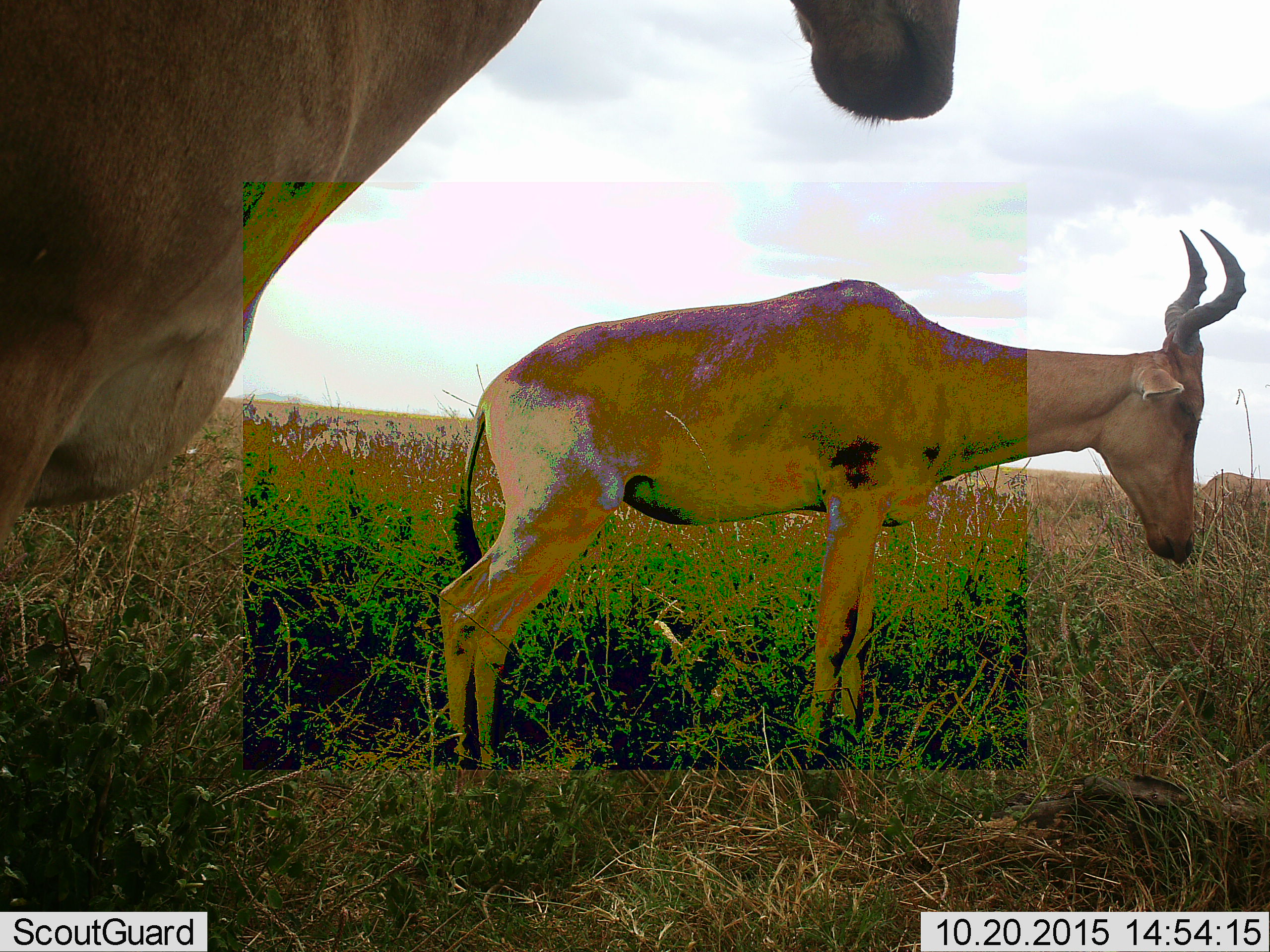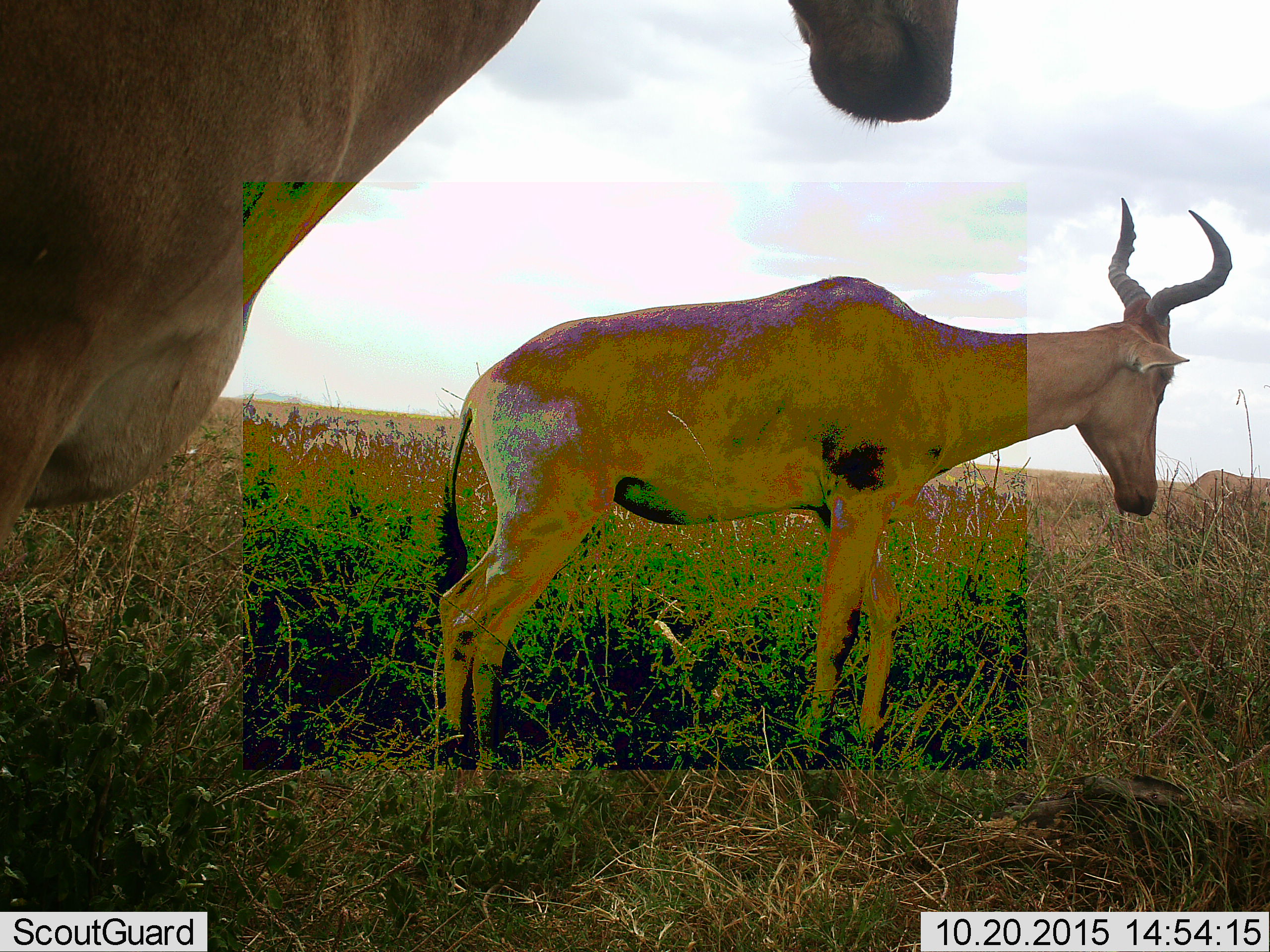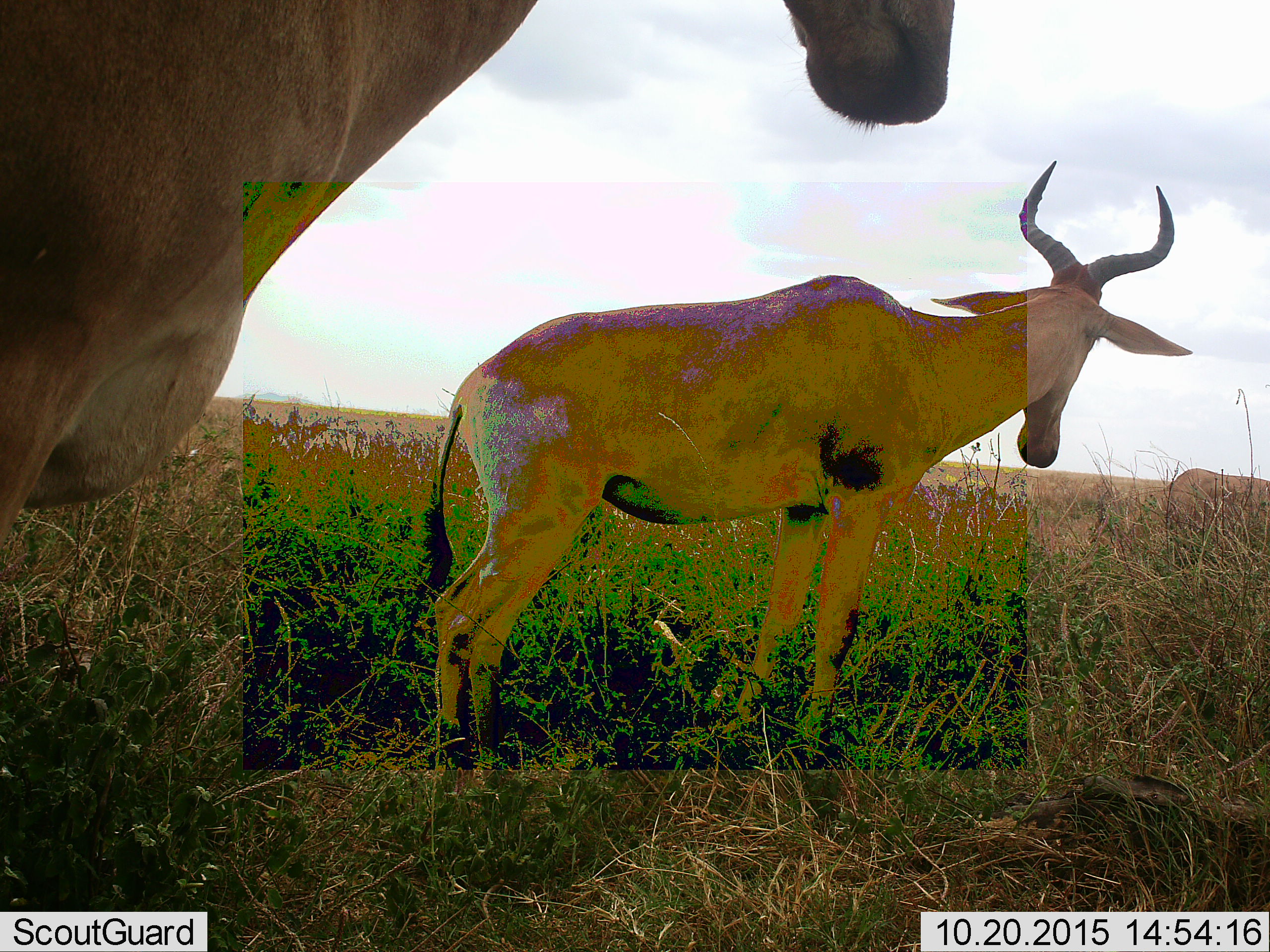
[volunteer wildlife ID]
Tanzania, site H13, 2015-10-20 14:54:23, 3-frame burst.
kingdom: Animalia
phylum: Chordata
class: Mammalia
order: Artiodactyla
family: Bovidae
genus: Alcelaphus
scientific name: Alcelaphus buselaphus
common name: hartebeest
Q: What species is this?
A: Hartebeest (Alcelaphus buselaphus).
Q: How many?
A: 2.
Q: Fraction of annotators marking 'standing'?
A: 90%.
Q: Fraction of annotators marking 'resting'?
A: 0%.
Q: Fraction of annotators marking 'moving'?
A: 0%.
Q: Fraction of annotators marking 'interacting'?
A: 10%.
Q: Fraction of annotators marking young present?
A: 0%.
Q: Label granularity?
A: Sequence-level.